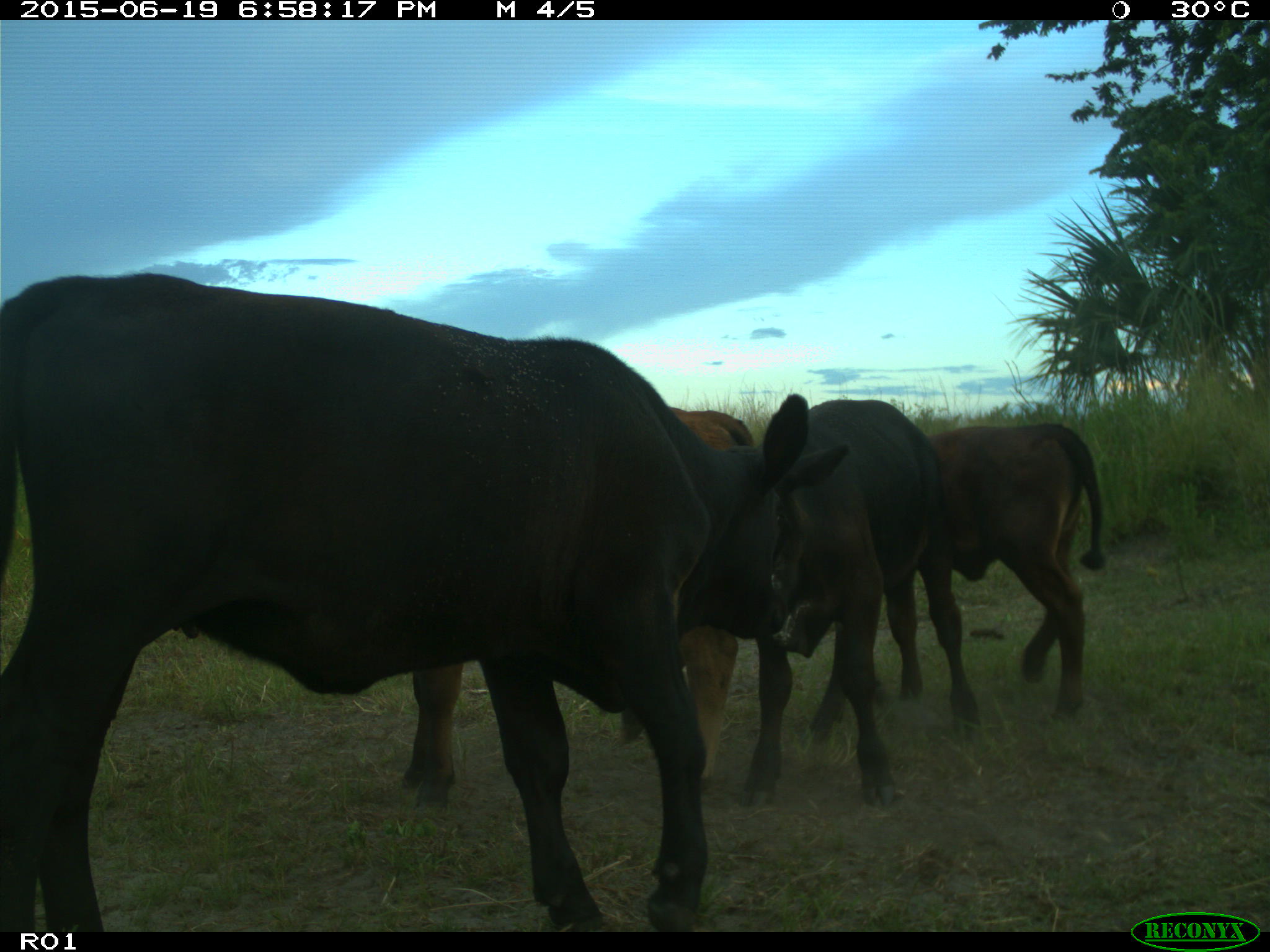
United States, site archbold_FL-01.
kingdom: Animalia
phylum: Chordata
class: Mammalia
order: Artiodactyla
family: Bovidae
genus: Bos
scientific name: Bos taurus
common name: domestic cow